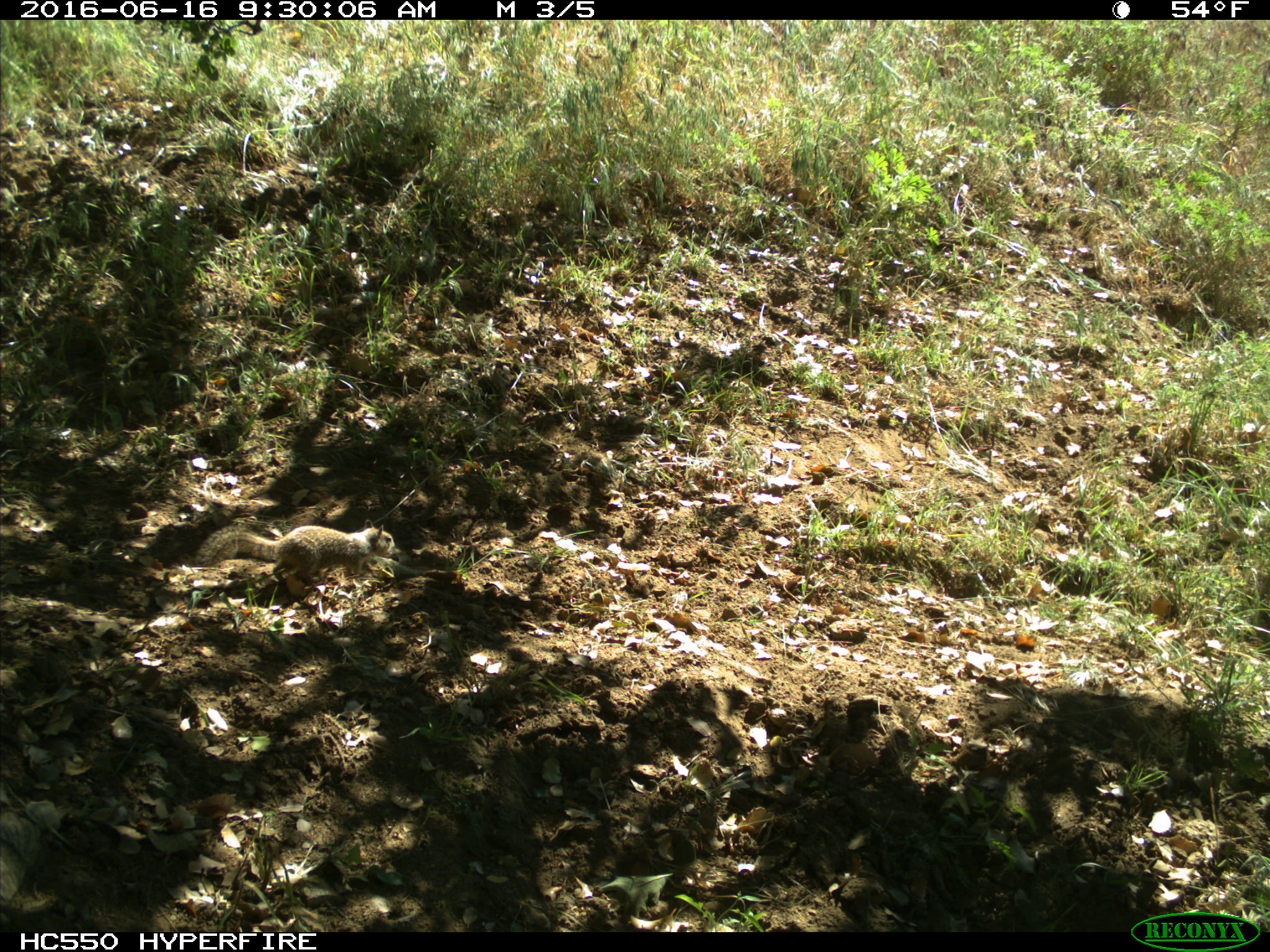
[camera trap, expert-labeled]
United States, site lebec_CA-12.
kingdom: Animalia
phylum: Chordata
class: Mammalia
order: Rodentia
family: Sciuridae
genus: Otospermophilus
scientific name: Otospermophilus beecheyi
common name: california ground squirrel